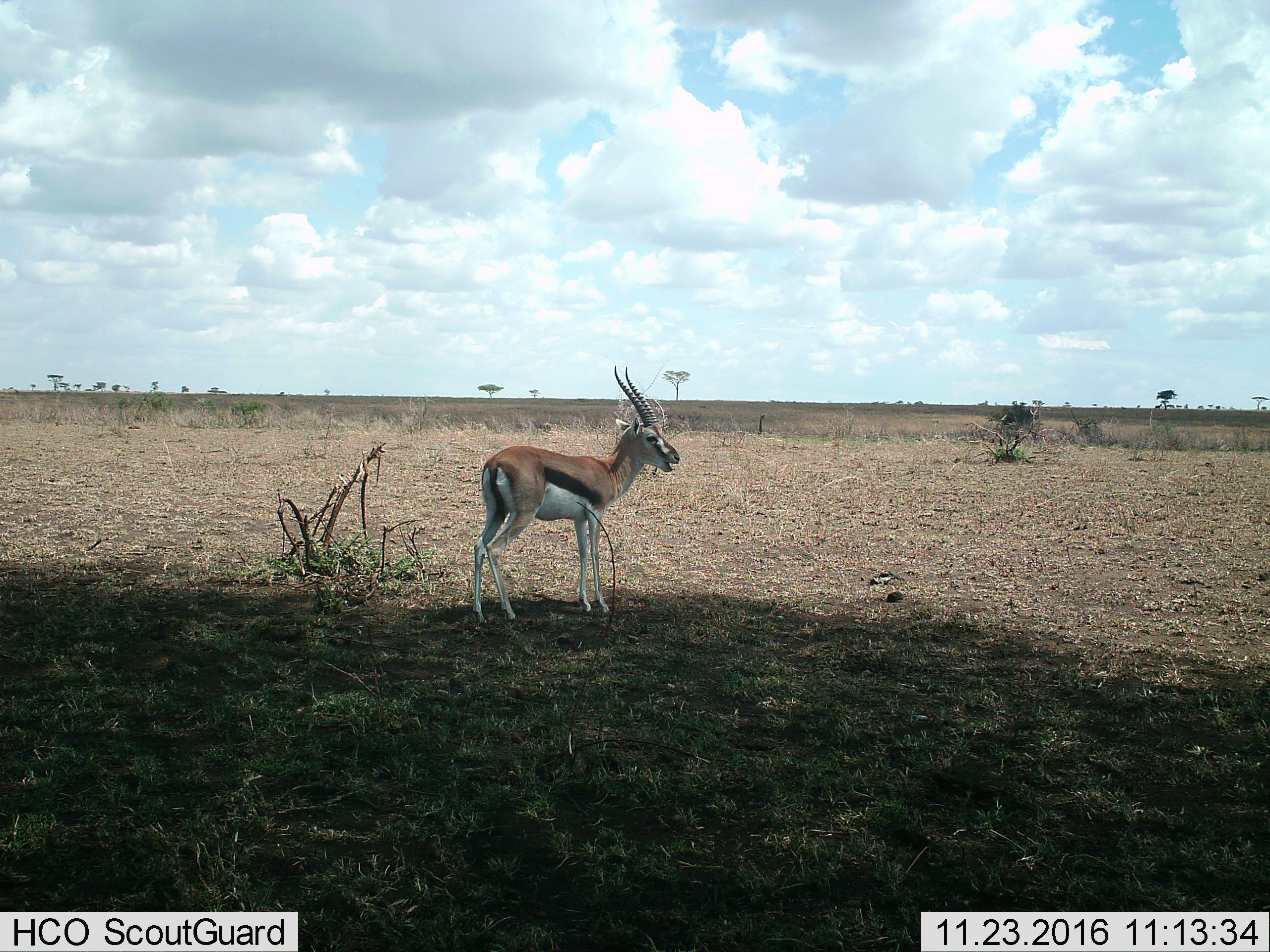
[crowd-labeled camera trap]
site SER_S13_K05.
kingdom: Animalia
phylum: Chordata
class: Mammalia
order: Artiodactyla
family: Bovidae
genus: Eudorcas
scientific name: Eudorcas thomsonii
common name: thomson's gazelle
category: gazellethomsons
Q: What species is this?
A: Gazellethomsons (thomson's gazelle) (Eudorcas thomsonii).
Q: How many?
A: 1.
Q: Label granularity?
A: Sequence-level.